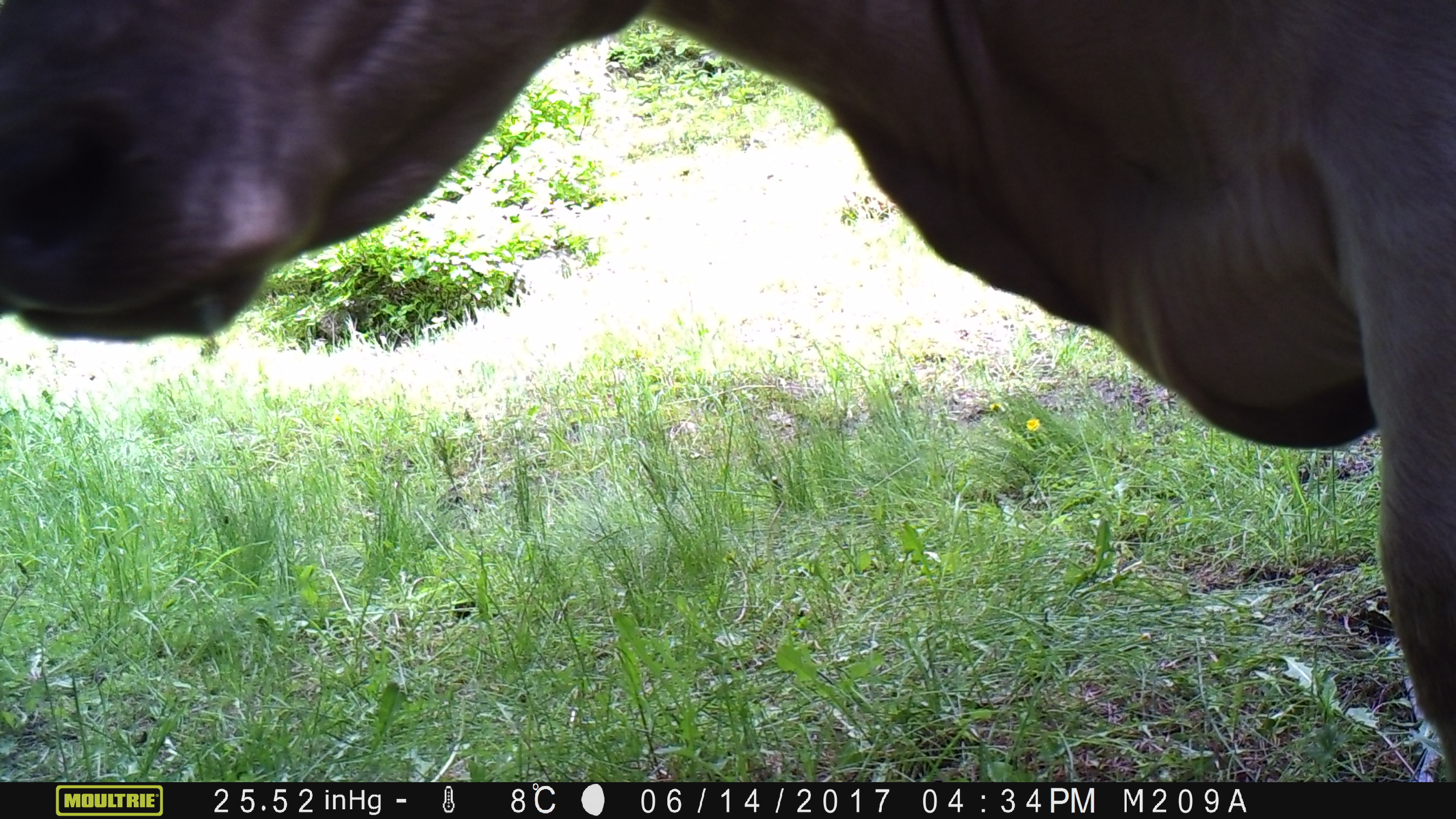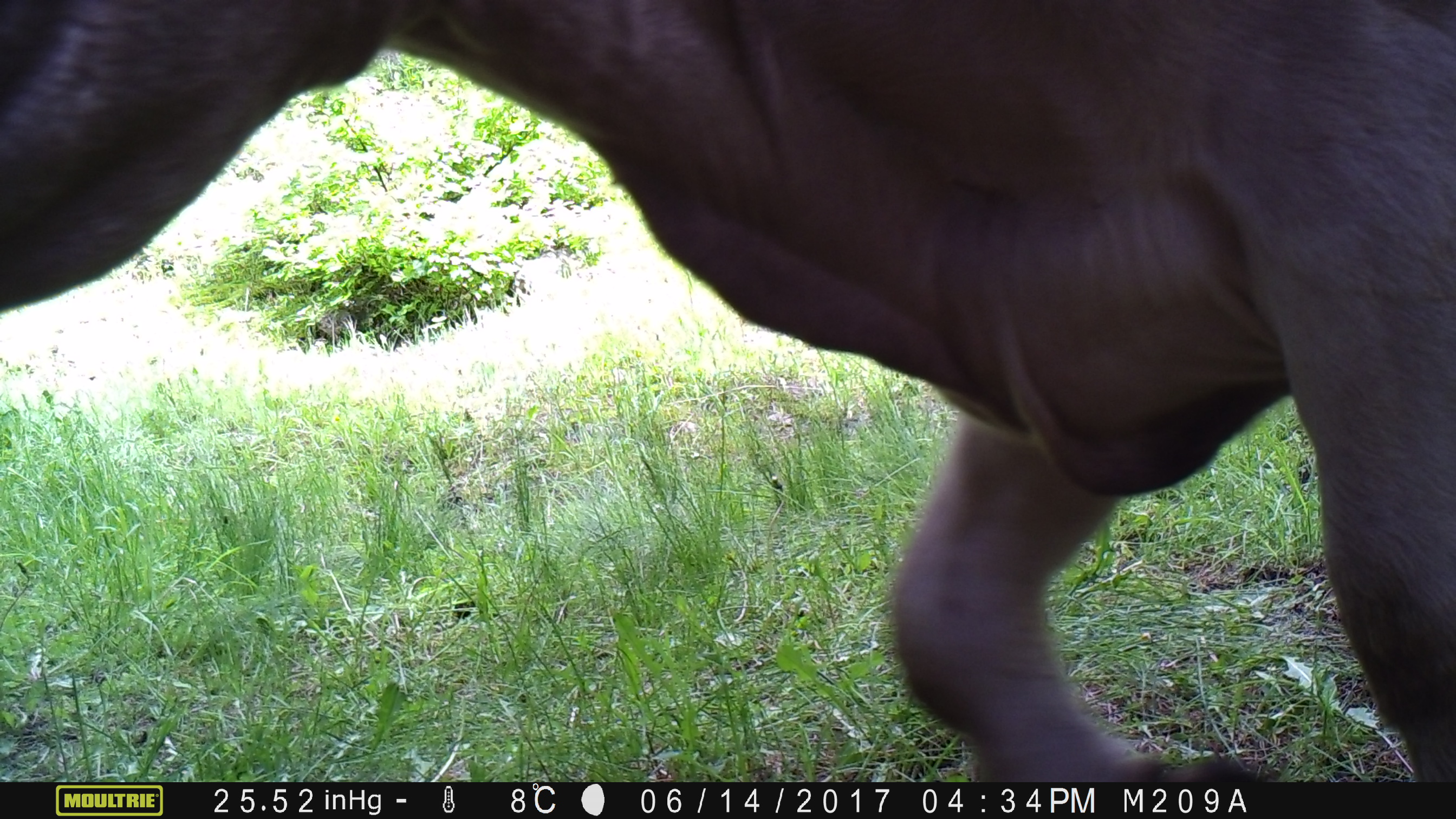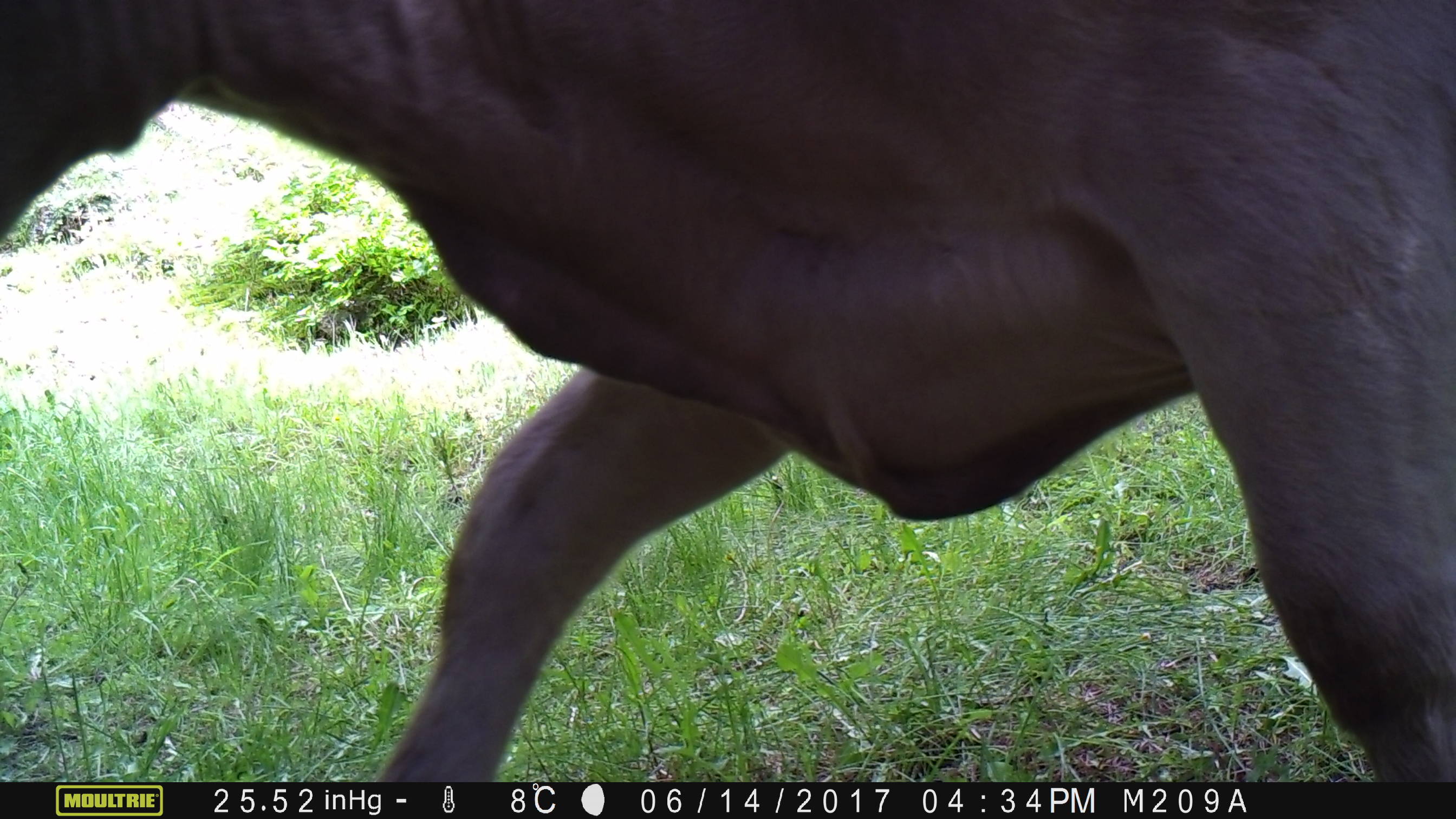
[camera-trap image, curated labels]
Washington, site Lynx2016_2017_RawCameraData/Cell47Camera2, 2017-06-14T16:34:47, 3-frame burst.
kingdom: Animalia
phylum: Chordata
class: Mammalia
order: Artiodactyla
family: Bovidae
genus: Bos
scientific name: Bos taurus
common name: domestic cattle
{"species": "domestic cattle (Bos taurus)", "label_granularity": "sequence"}